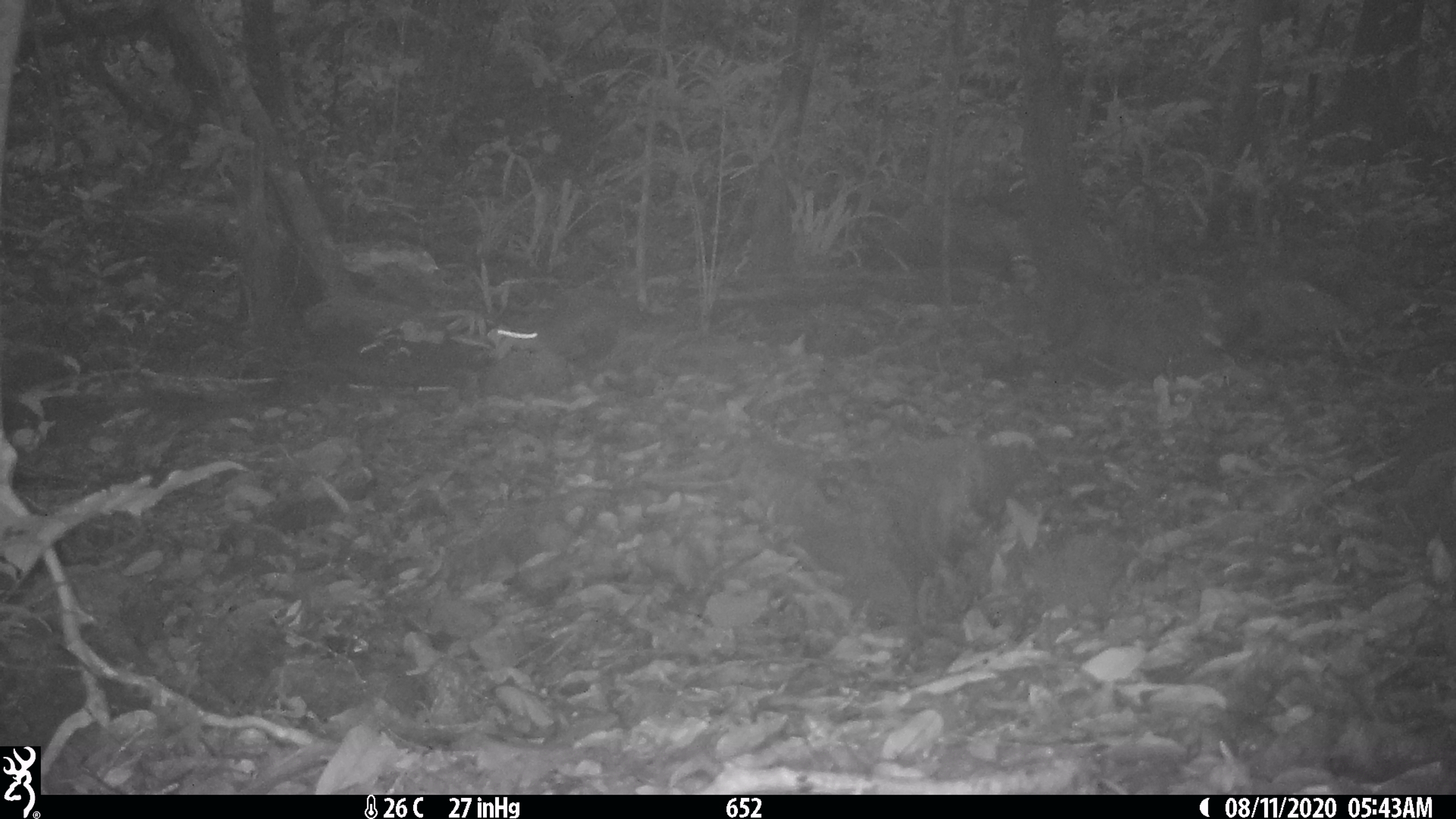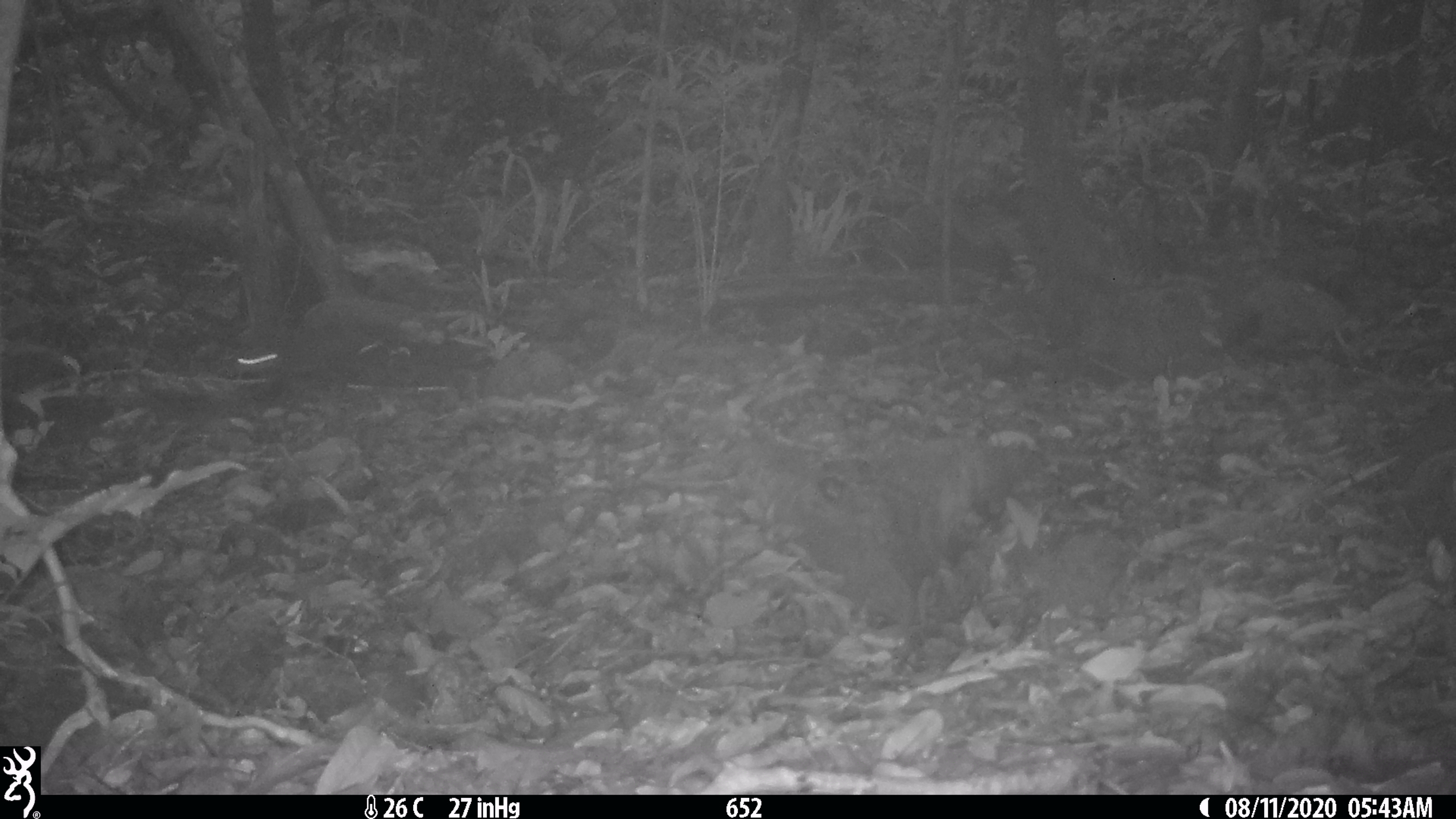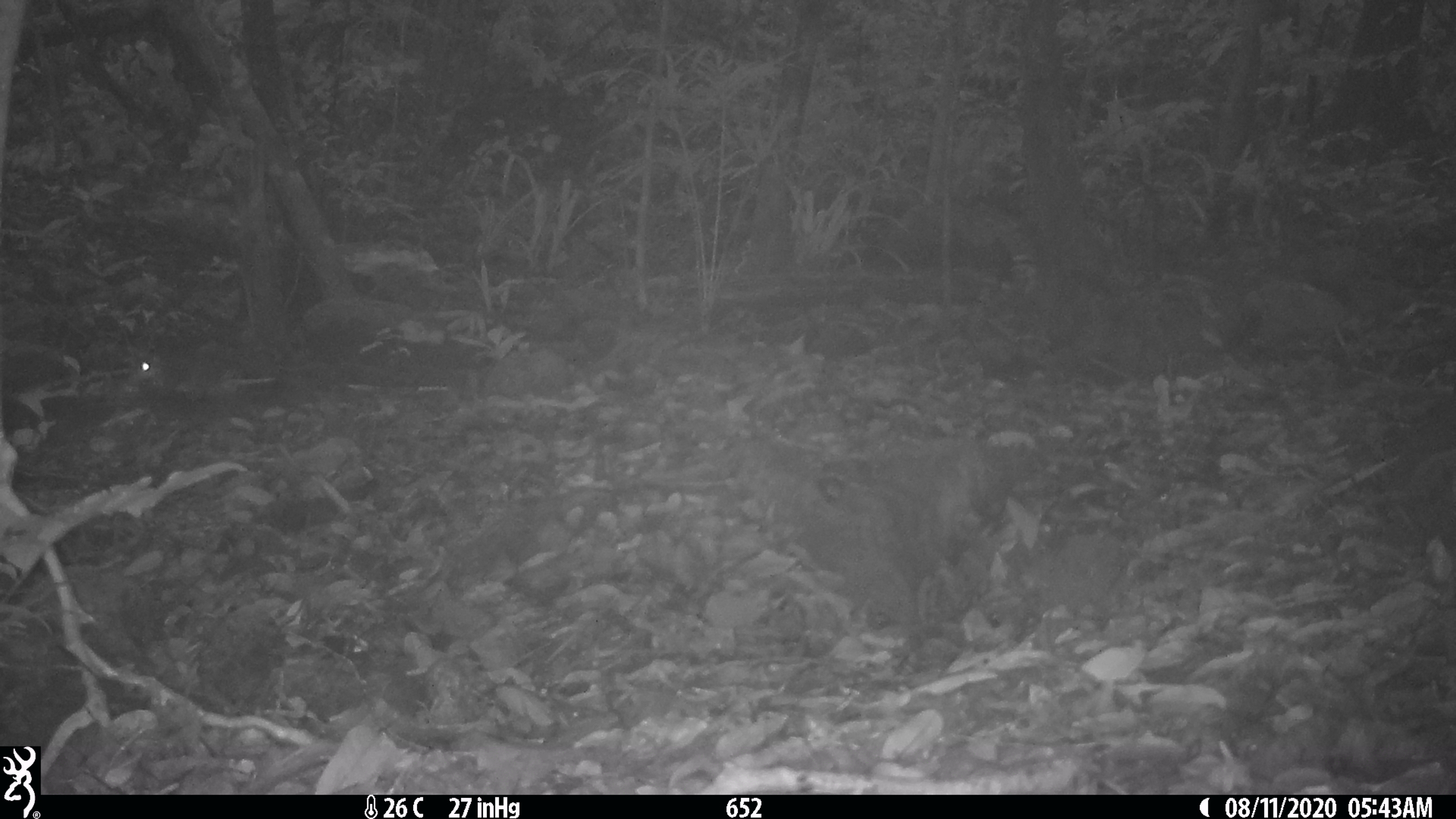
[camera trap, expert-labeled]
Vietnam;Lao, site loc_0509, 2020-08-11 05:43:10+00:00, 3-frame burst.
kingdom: Animalia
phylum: Chordata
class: Mammalia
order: Rodentia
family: Muridae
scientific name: Muridae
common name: old-world mice and rats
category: unidentified murid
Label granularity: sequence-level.